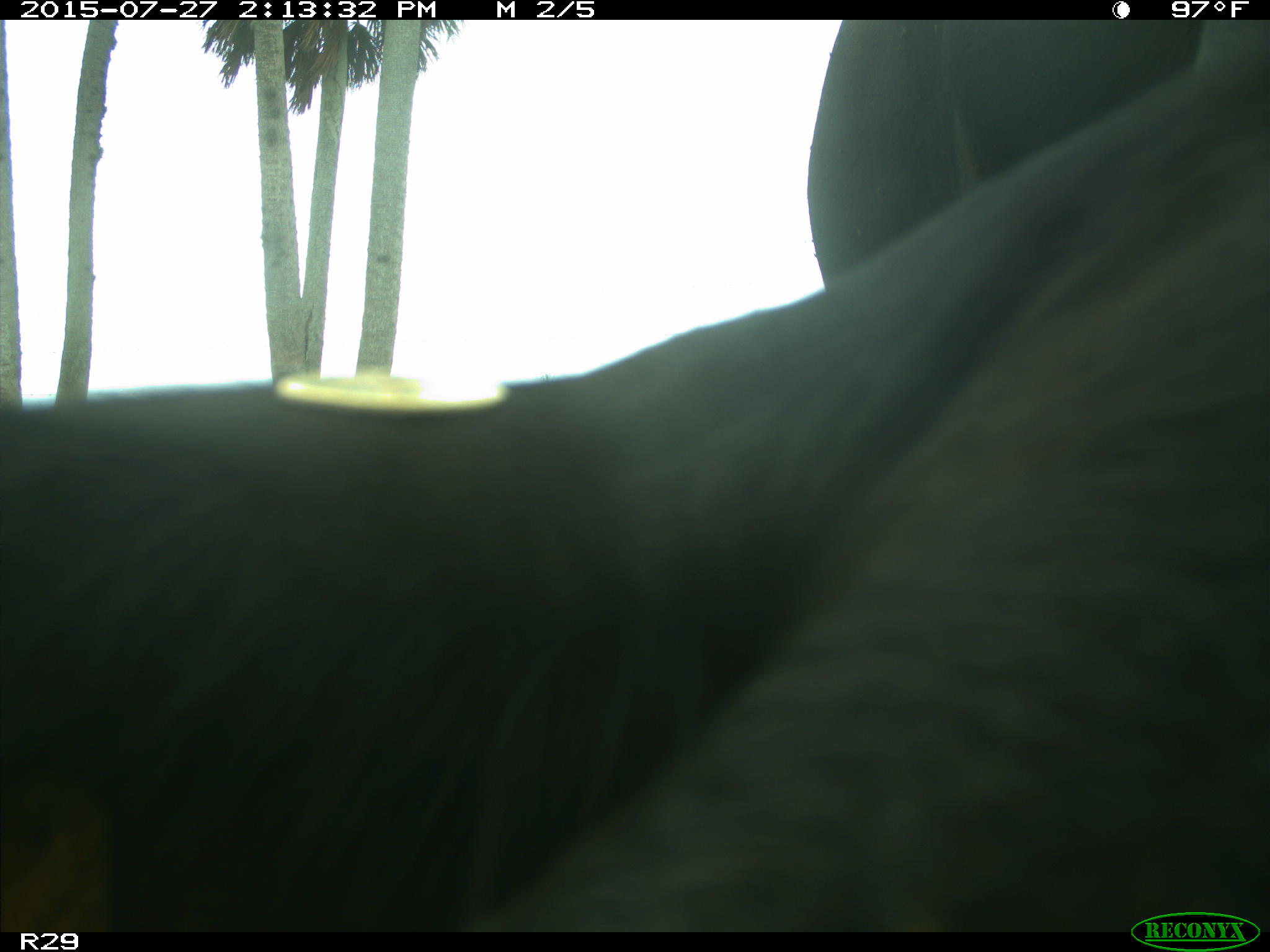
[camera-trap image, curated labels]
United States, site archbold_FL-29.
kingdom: Animalia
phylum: Chordata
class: Mammalia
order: Artiodactyla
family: Bovidae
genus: Bos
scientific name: Bos taurus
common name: domestic cow